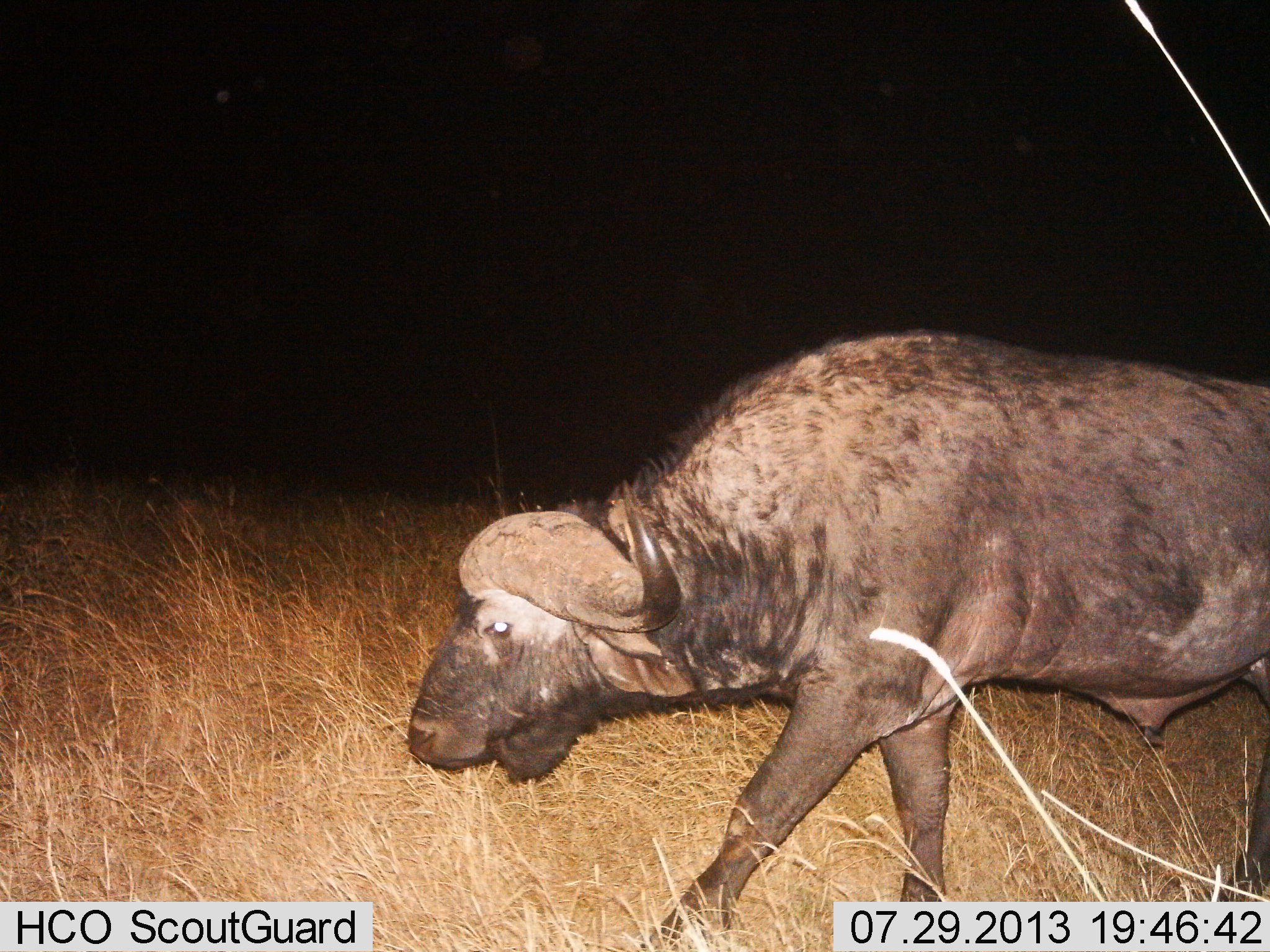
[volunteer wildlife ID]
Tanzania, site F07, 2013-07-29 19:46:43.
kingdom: Animalia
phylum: Chordata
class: Mammalia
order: Artiodactyla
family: Bovidae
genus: Syncerus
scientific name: Syncerus caffer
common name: cape buffalo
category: buffalo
Buffalo (cape buffalo) (Syncerus caffer), count 1. Behavior (volunteer vote fractions): standing 5%, resting 0%, moving 90%, interacting 0%. Young present (vote fraction): 0%. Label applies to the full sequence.